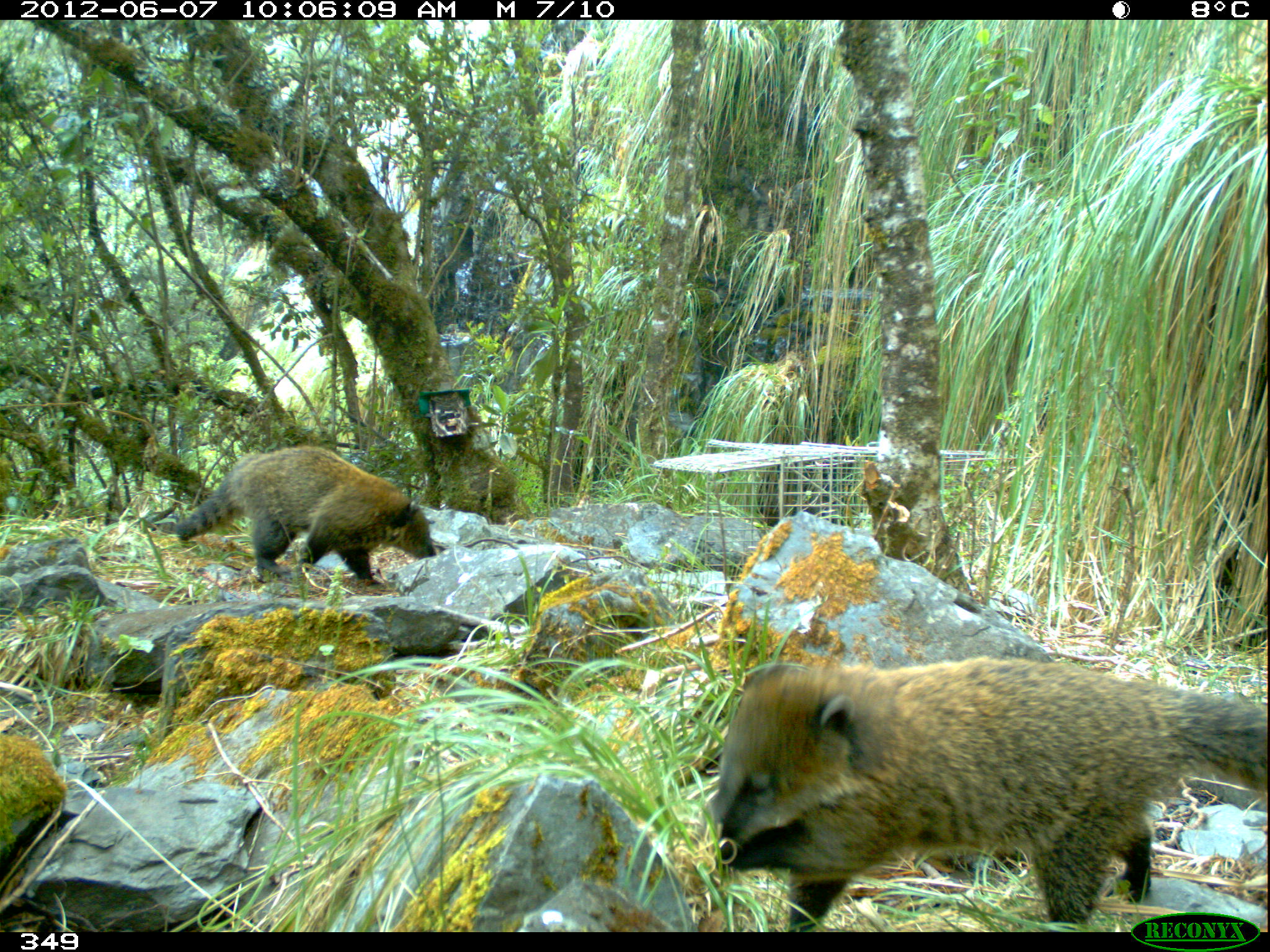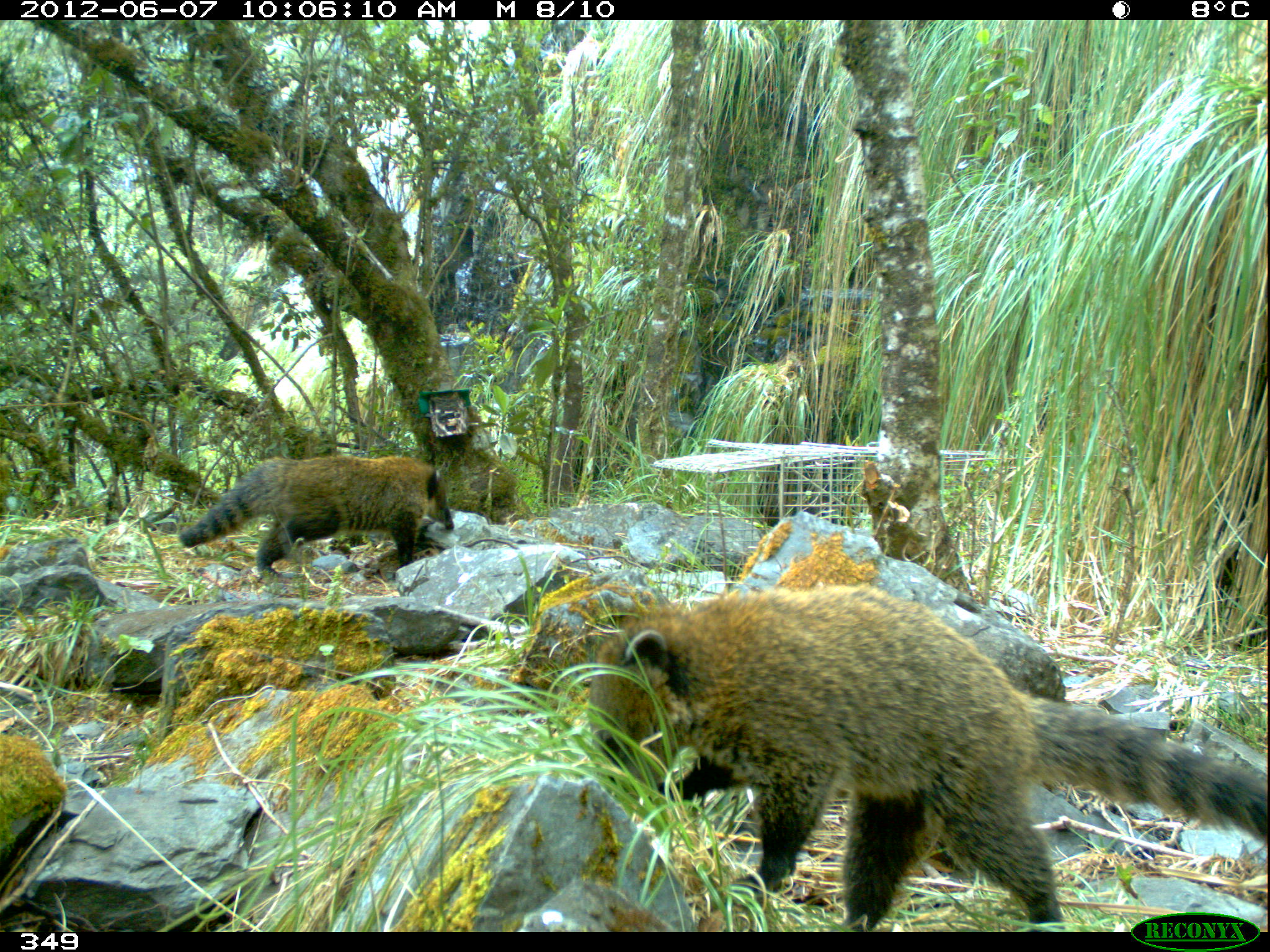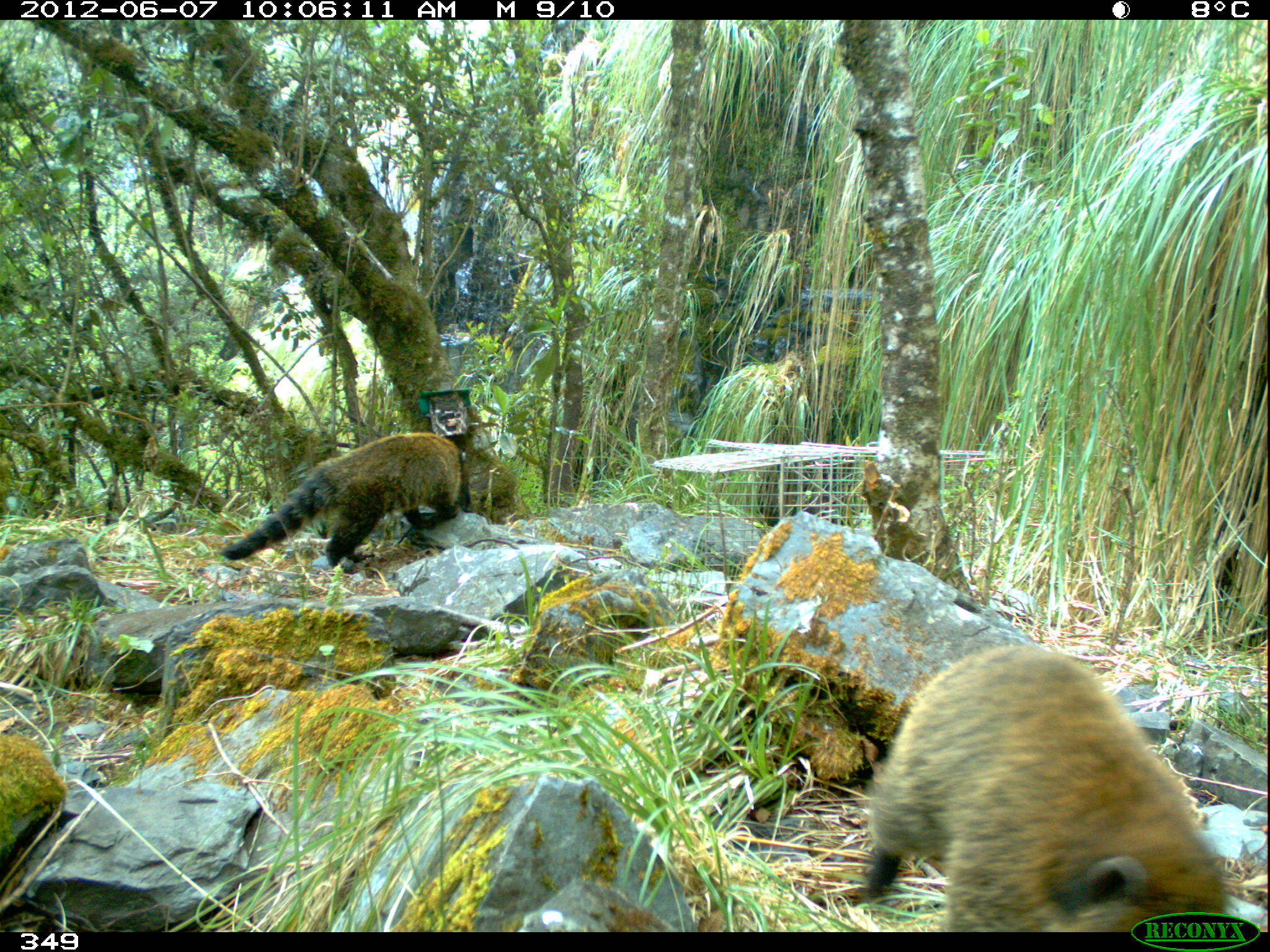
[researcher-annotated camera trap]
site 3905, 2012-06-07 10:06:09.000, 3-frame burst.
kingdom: Animalia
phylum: Chordata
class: Mammalia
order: Carnivora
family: Procyonidae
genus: Nasua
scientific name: Nasua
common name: coatis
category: unknown coati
Unknown coati (coatis) (Nasua).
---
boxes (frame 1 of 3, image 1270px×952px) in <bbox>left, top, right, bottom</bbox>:
unknown coati: <bbox>706, 659, 1270, 931</bbox>; <bbox>172, 443, 437, 587</bbox>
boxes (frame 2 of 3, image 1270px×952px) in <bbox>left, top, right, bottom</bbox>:
unknown coati: <bbox>583, 582, 1270, 930</bbox>; <bbox>179, 453, 455, 581</bbox>